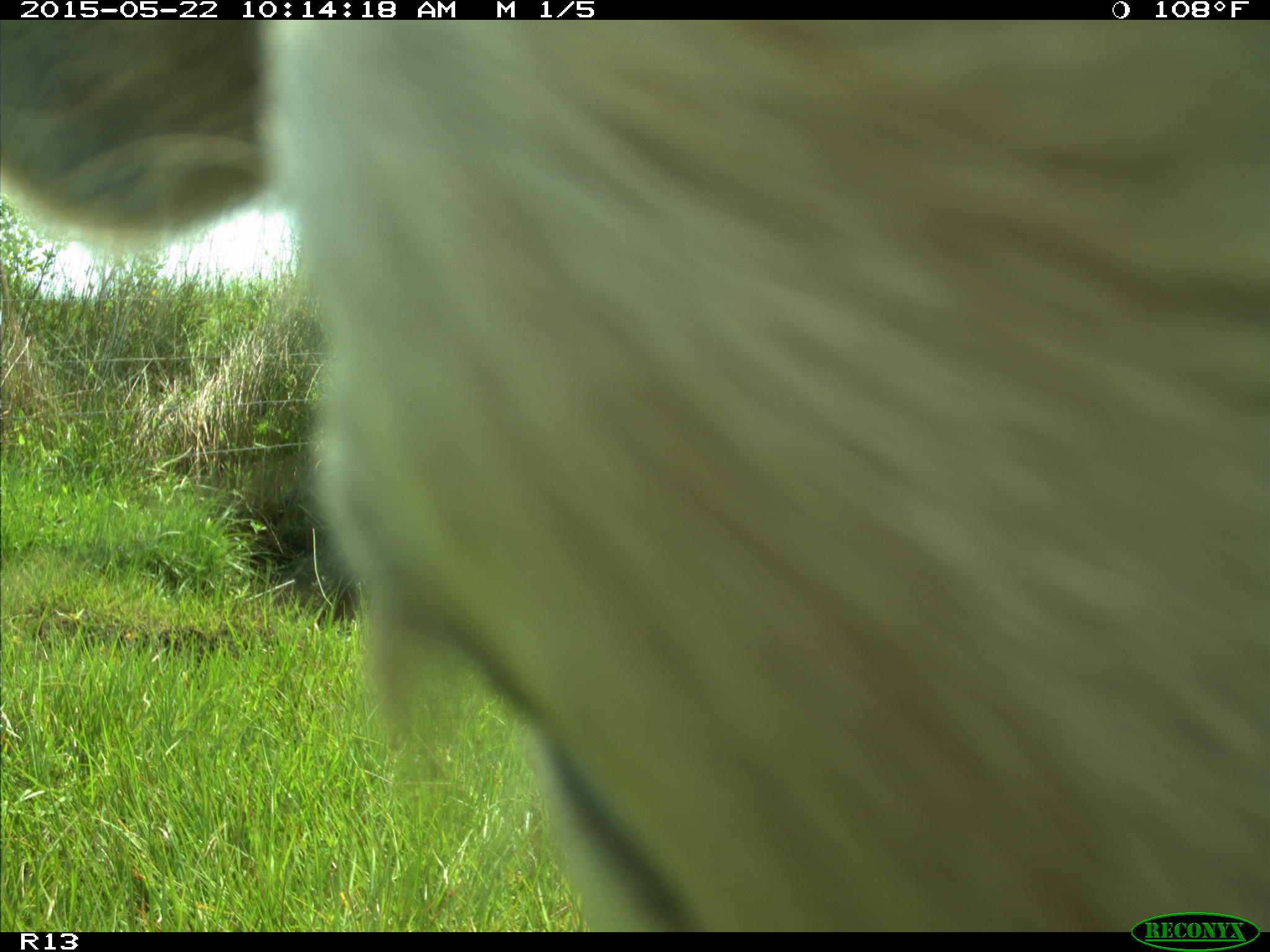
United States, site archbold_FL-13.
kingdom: Animalia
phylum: Chordata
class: Mammalia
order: Artiodactyla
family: Bovidae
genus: Bos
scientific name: Bos taurus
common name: domestic cow